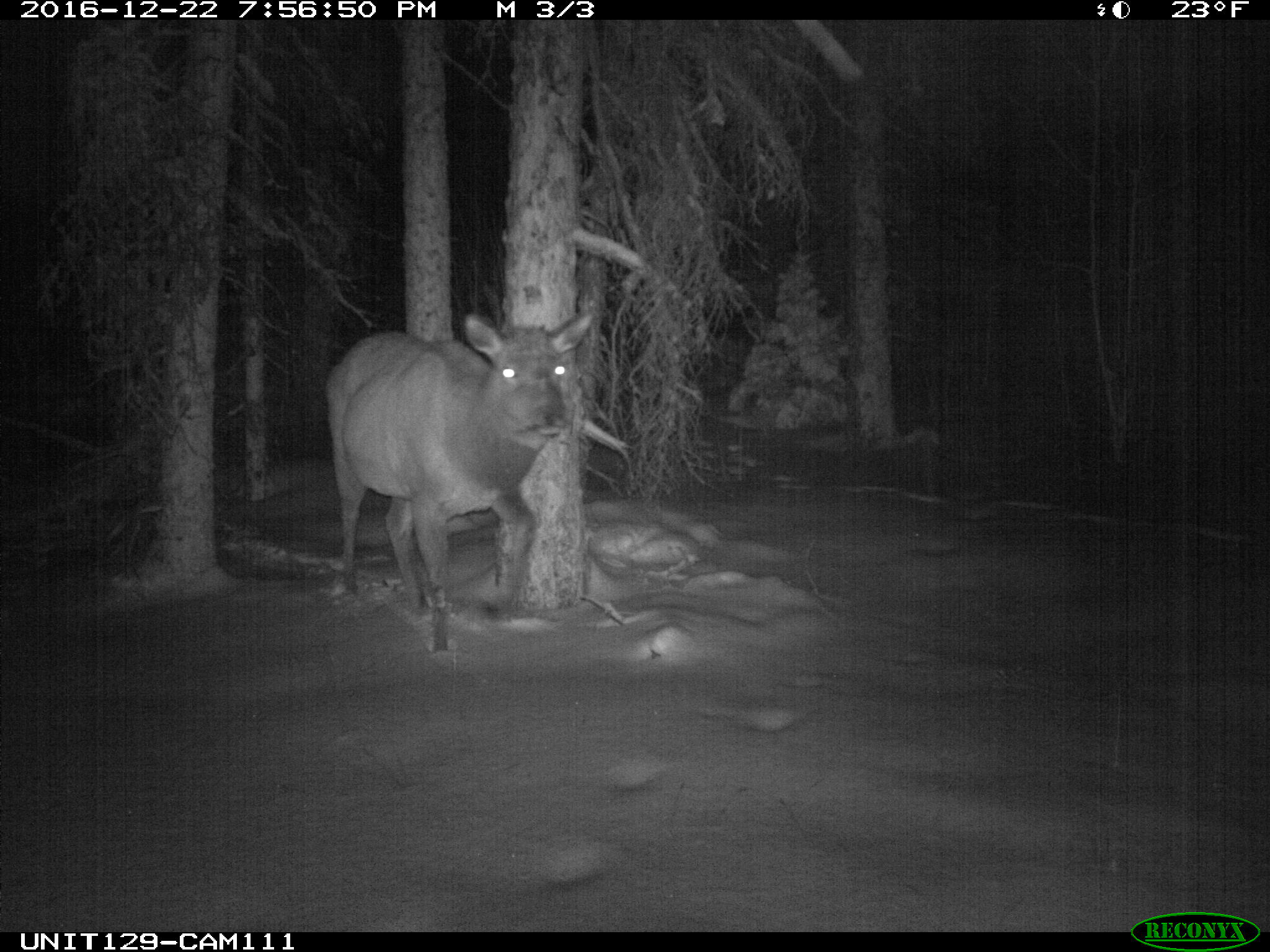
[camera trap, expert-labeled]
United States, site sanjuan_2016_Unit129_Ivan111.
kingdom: Animalia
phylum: Chordata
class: Mammalia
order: Artiodactyla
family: Cervidae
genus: Cervus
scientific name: Cervus elaphus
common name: red deer